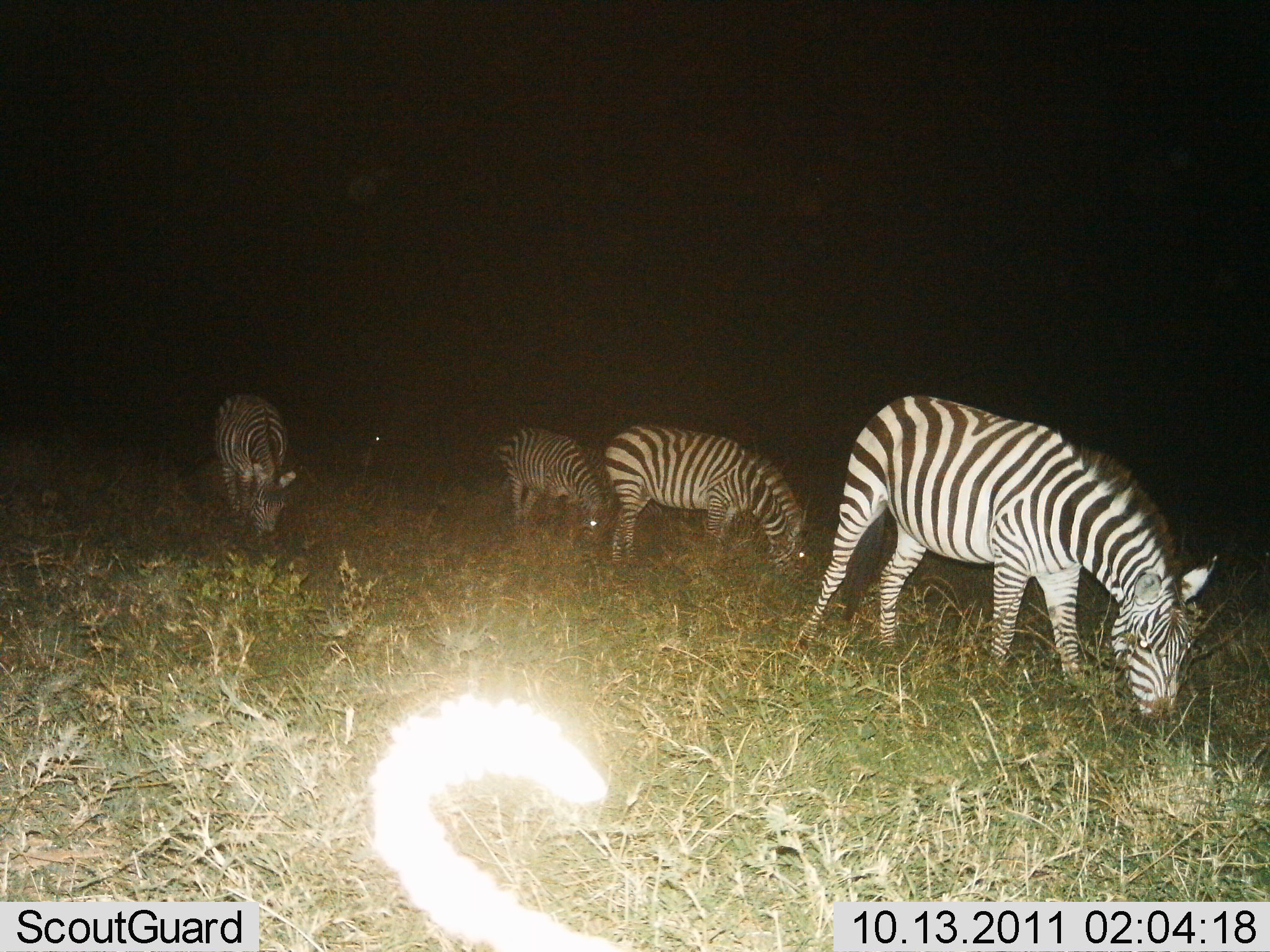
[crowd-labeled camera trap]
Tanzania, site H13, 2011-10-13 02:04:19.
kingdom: Animalia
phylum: Chordata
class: Mammalia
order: Perissodactyla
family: Equidae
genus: Equus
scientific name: Equus quagga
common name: plains zebra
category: zebra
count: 5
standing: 18%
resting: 0%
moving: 0%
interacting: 0%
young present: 0%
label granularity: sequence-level